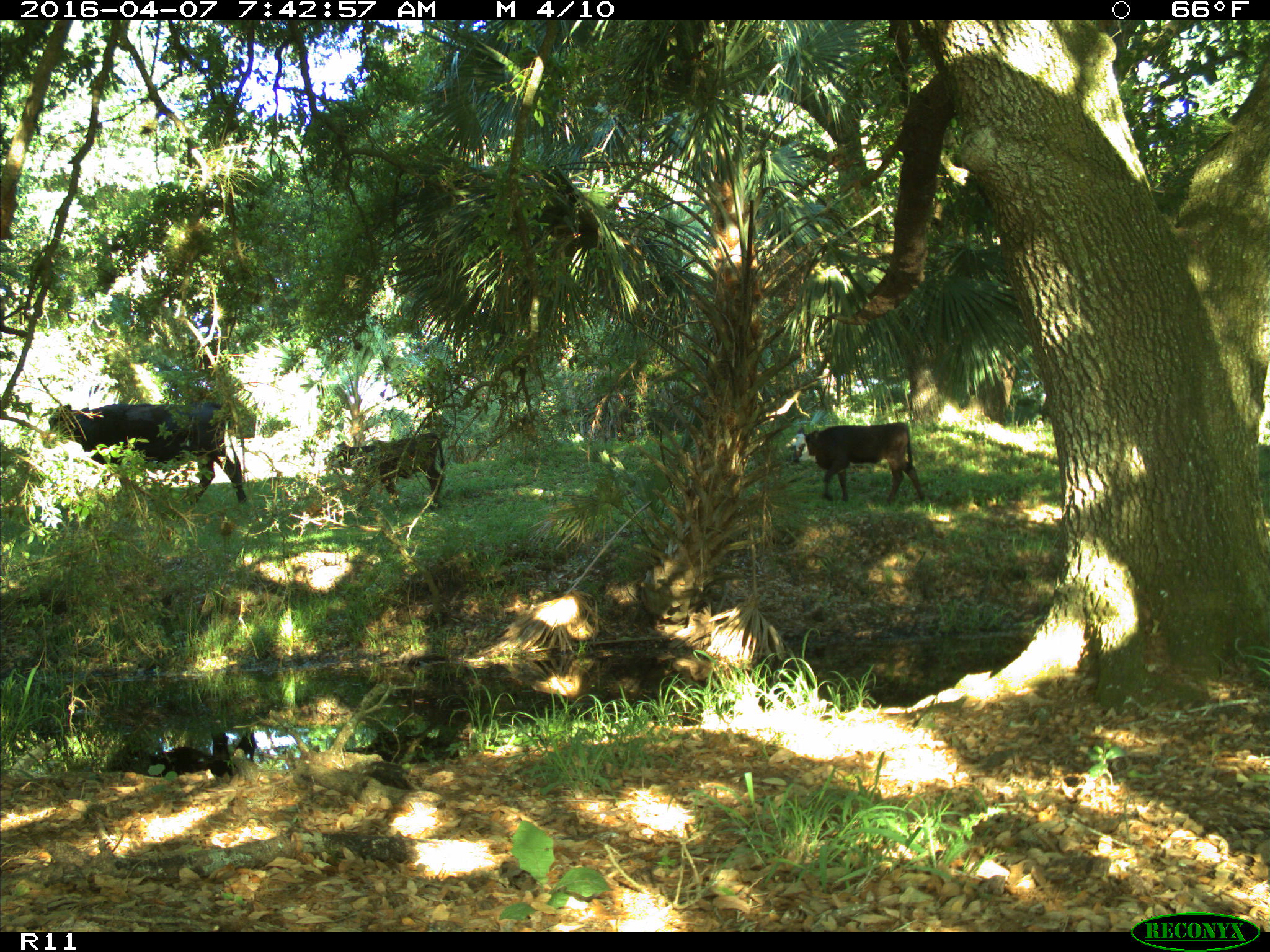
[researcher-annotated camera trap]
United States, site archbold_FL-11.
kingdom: Animalia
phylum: Chordata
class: Mammalia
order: Artiodactyla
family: Bovidae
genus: Bos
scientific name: Bos taurus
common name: domestic cow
Bos taurus (domestic cow).